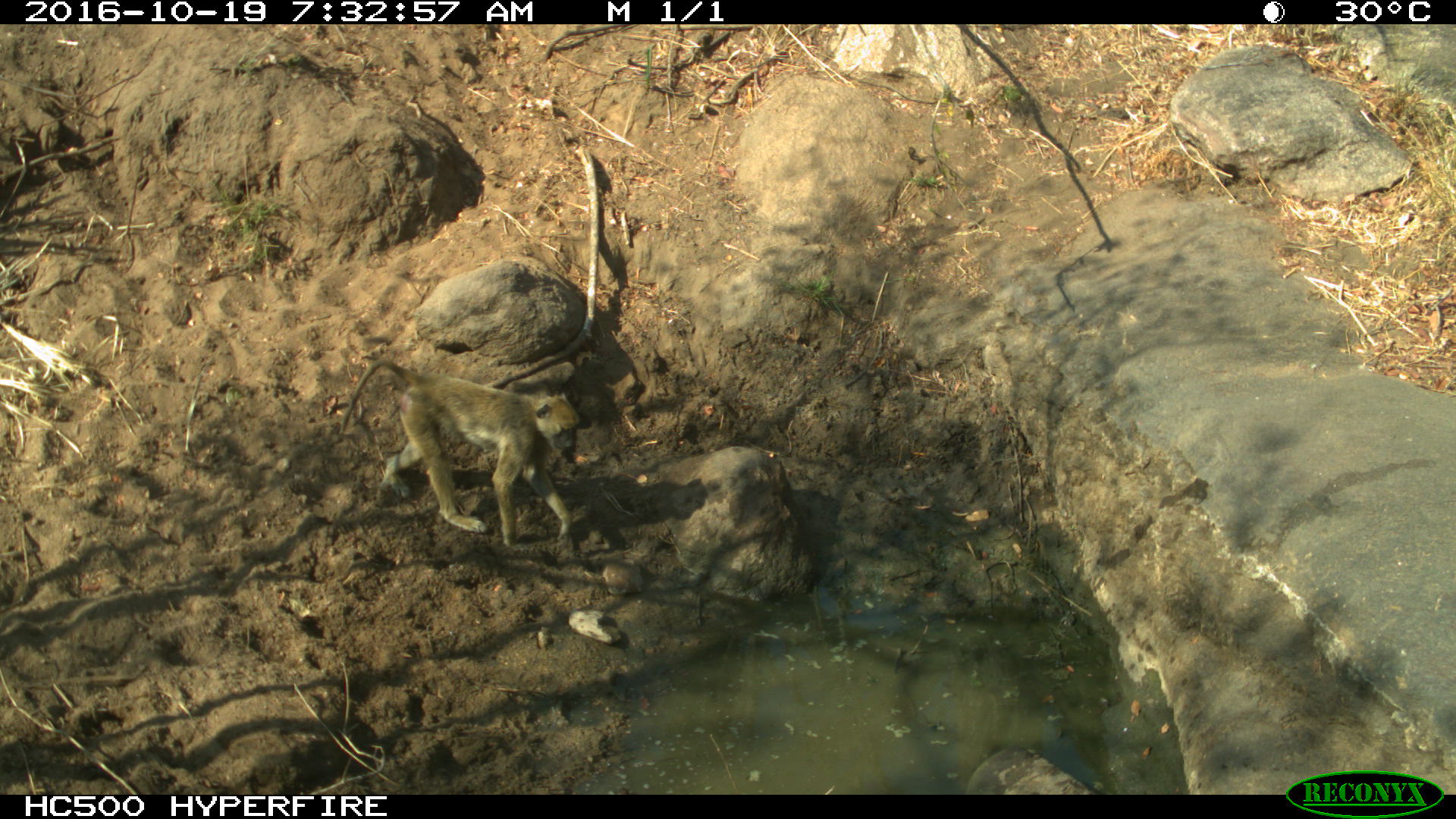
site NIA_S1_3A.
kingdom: Animalia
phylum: Chordata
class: Mammalia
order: Primates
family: Cercopithecidae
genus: Papio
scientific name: Papio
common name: baboon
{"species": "baboon (Papio)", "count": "1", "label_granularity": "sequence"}